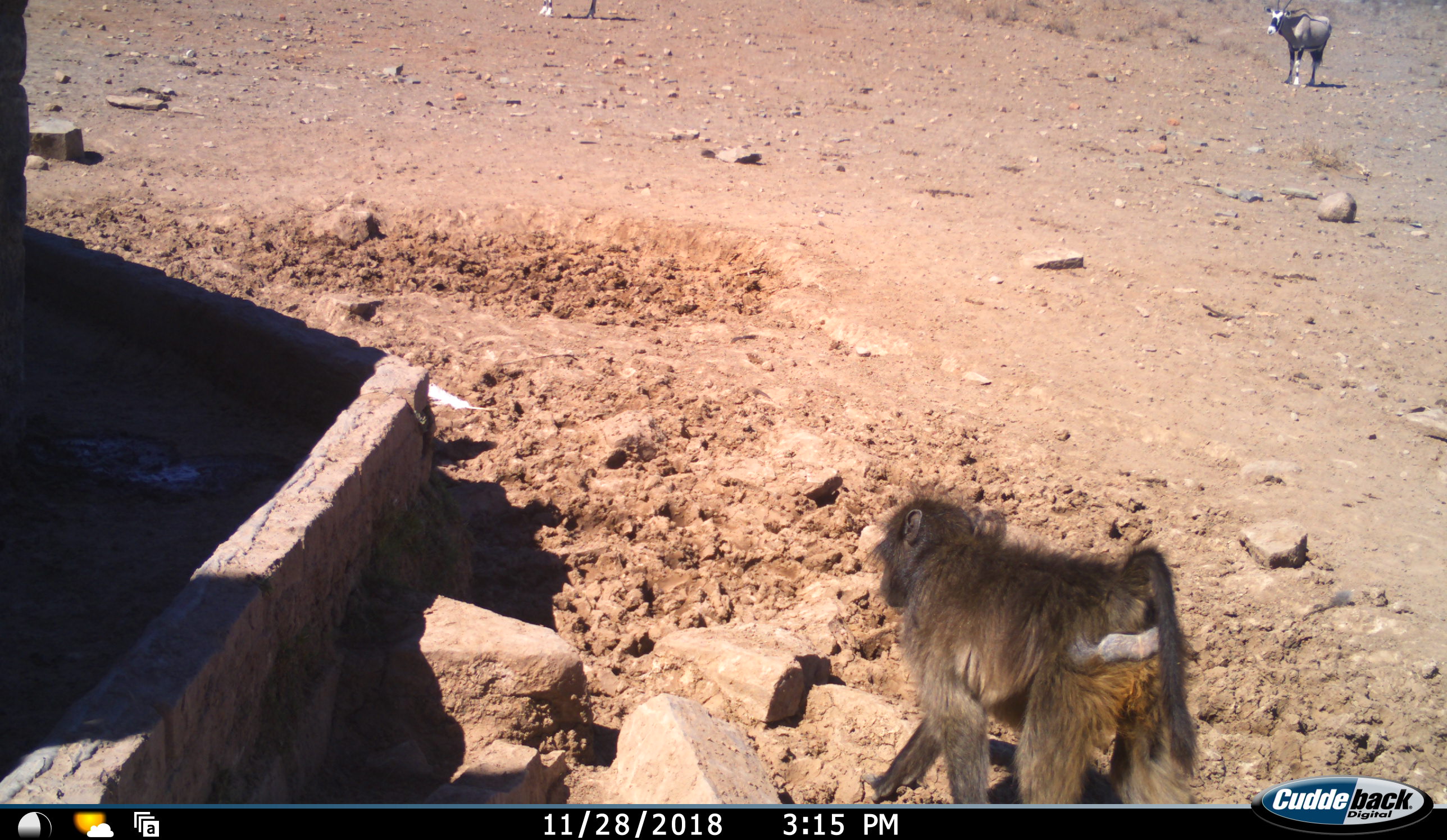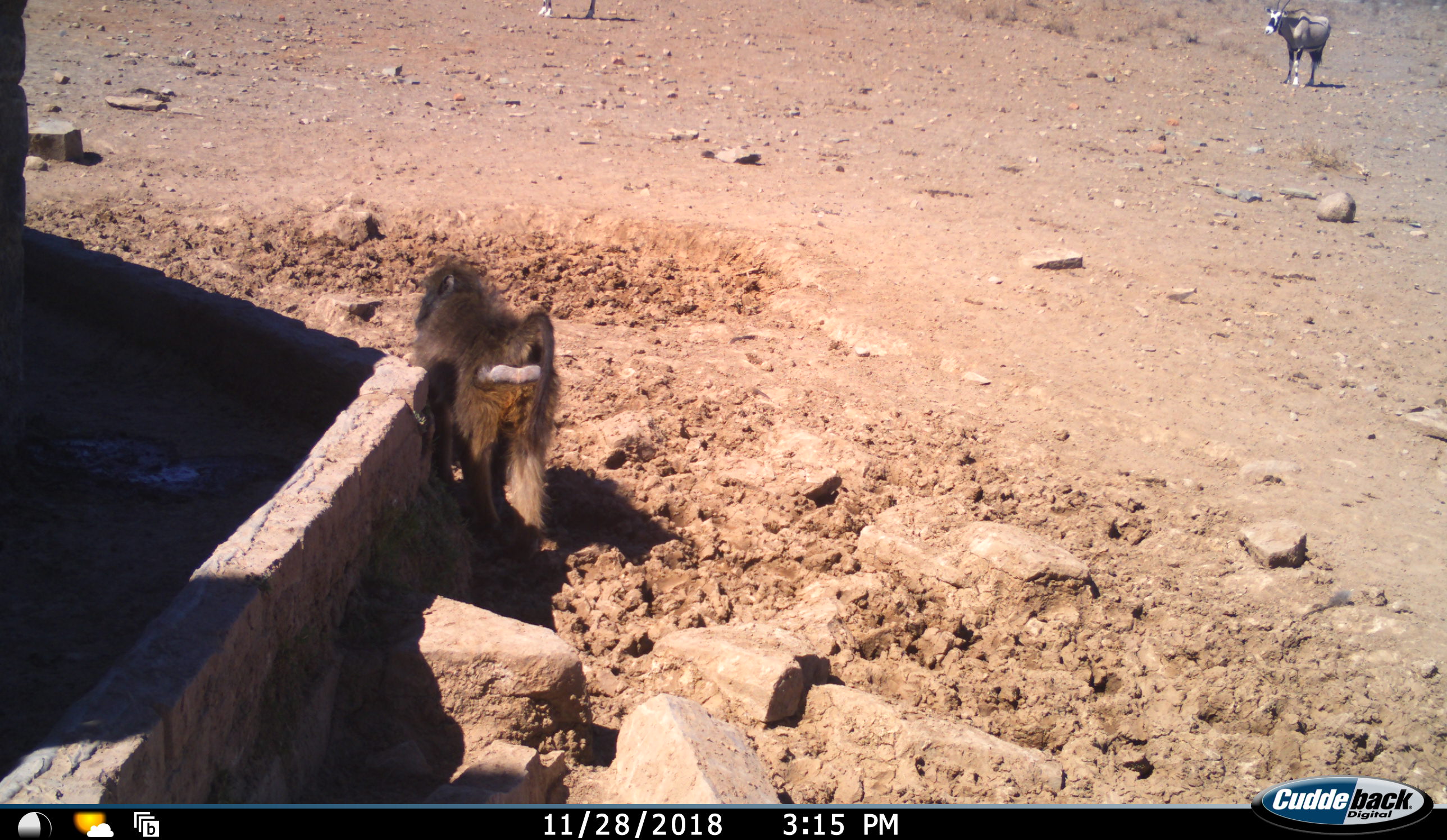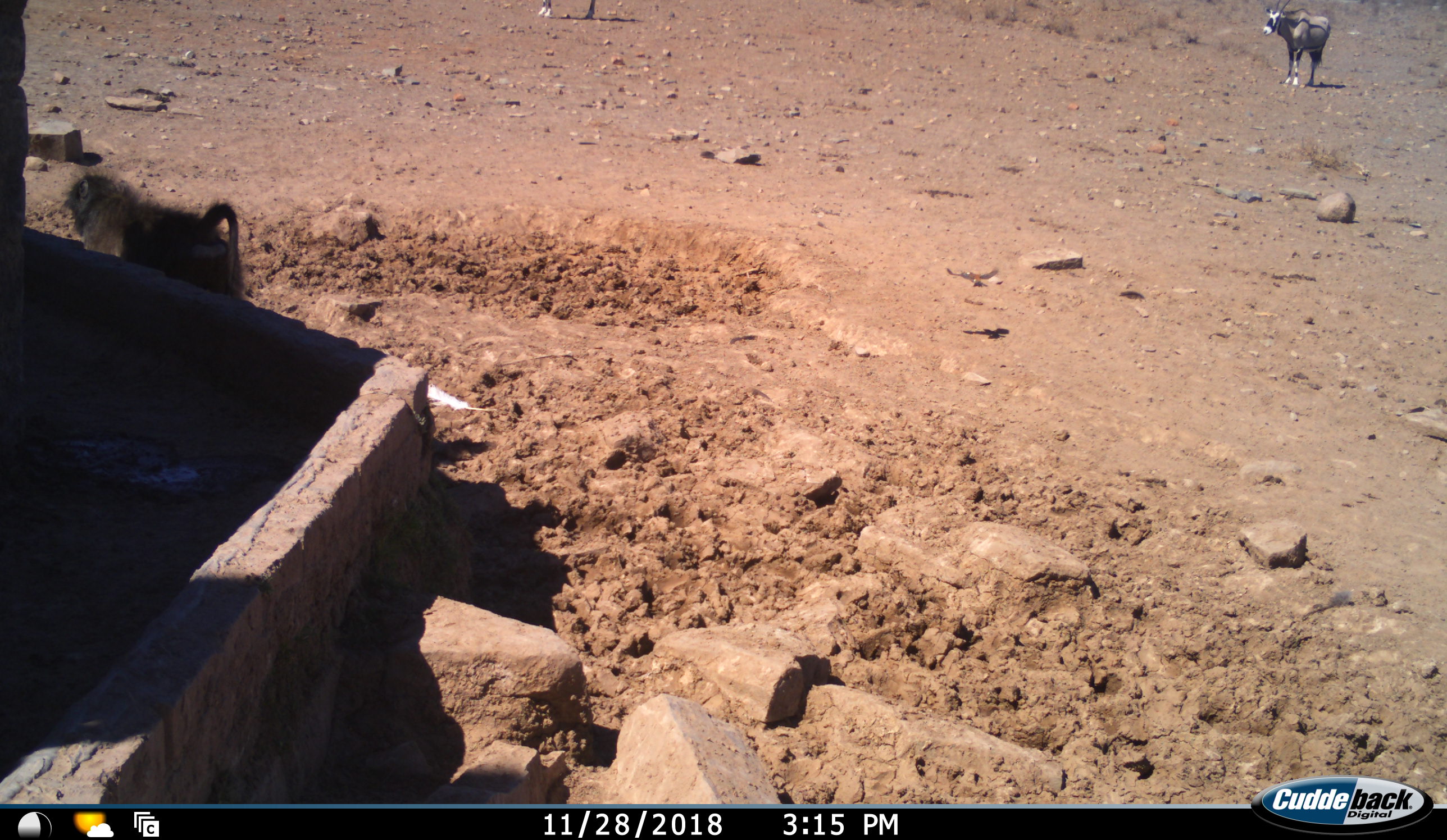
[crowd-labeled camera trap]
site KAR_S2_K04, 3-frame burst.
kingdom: Animalia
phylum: Chordata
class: Mammalia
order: Primates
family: Cercopithecidae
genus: Papio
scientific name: Papio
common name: baboon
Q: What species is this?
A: Baboon (Papio).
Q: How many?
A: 1.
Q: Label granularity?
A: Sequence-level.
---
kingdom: Animalia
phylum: Chordata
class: Mammalia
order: Artiodactyla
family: Bovidae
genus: Oryx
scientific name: Oryx gazella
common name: gemsbok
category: oryx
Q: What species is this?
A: Oryx (gemsbok) (Oryx gazella).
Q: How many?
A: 2.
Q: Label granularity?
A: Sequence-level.